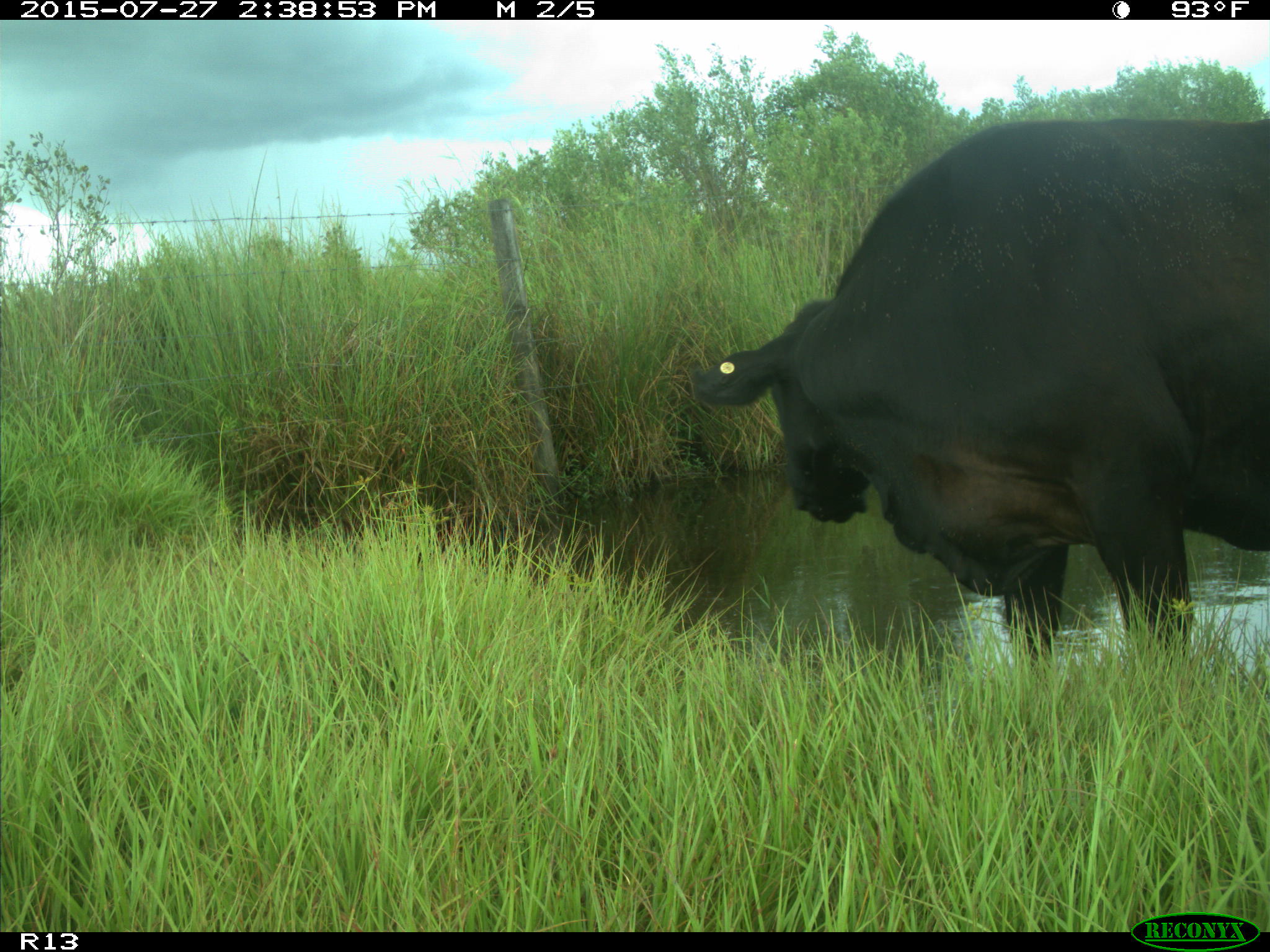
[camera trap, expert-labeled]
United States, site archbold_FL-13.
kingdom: Animalia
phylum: Chordata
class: Mammalia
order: Artiodactyla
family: Bovidae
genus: Bos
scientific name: Bos taurus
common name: domestic cow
Bos taurus (domestic cow).